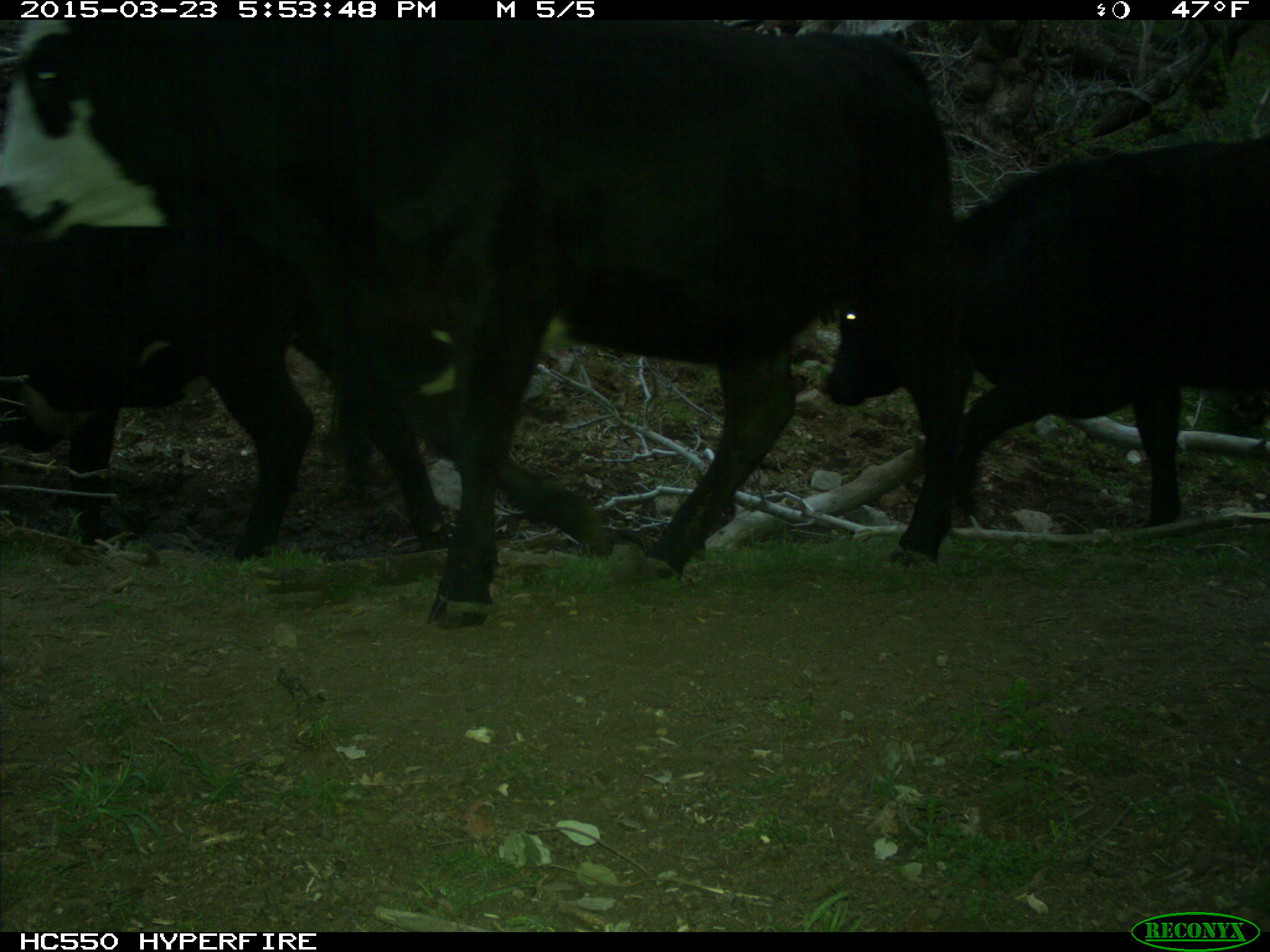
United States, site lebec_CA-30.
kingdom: Animalia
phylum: Chordata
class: Mammalia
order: Artiodactyla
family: Bovidae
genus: Bos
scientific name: Bos taurus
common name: domestic cow